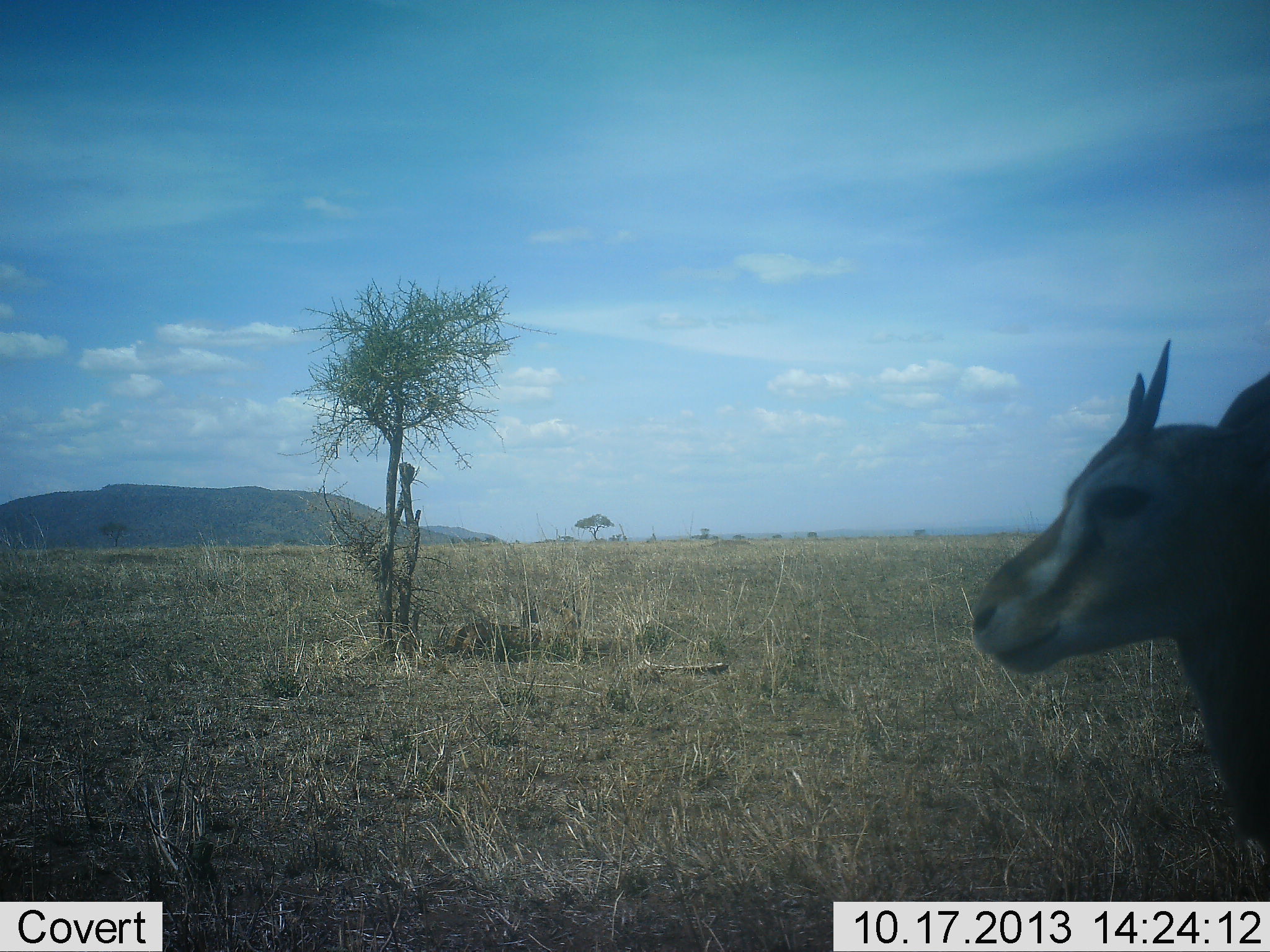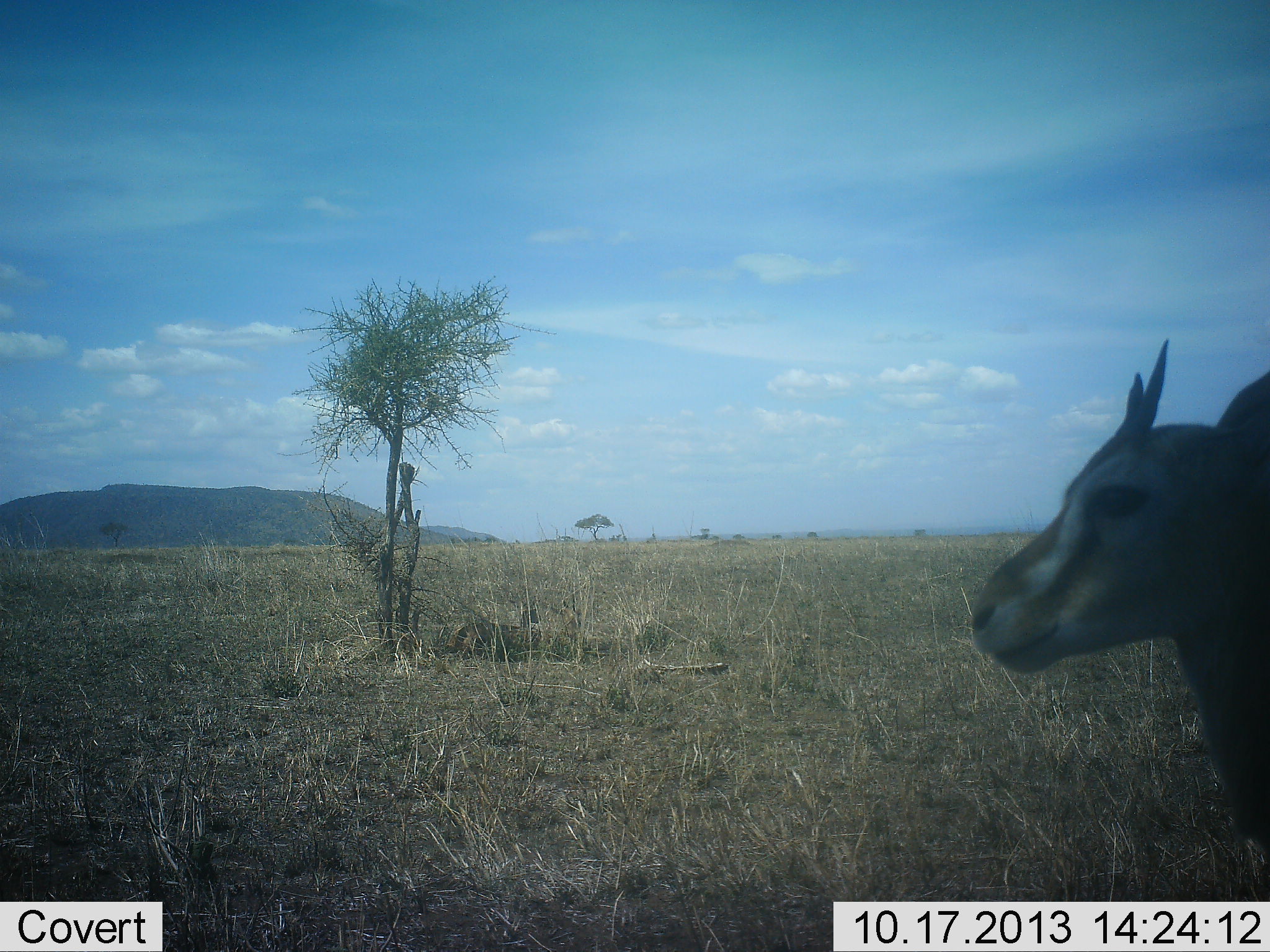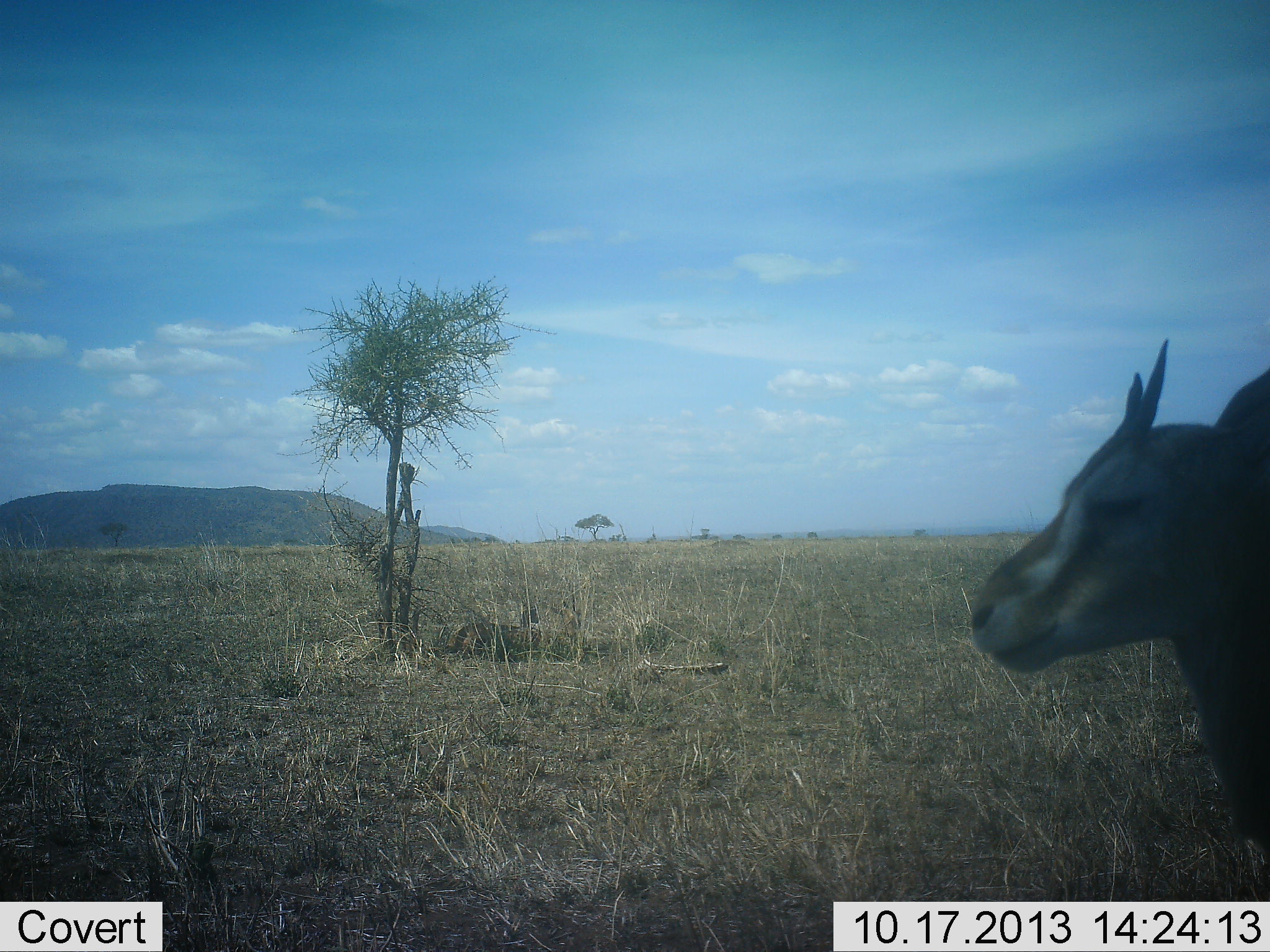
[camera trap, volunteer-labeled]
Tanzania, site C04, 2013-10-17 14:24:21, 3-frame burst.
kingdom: Animalia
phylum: Chordata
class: Mammalia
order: Artiodactyla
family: Bovidae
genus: Eudorcas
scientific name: Eudorcas thomsonii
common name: thomson's gazelle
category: gazellethomsons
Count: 1.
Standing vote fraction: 100%.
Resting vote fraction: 10%.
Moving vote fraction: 0%.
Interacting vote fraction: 0%.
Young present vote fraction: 10%.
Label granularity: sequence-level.